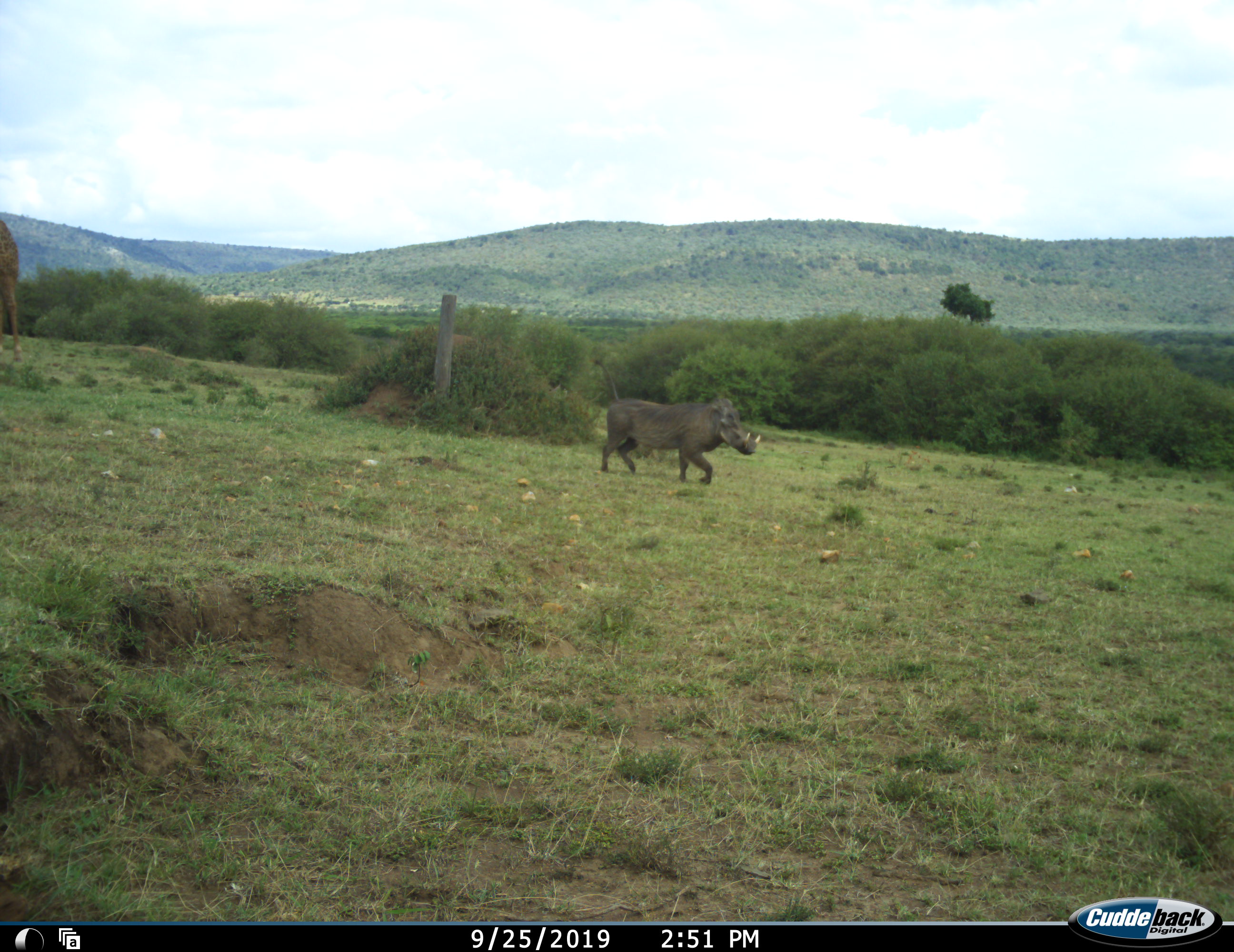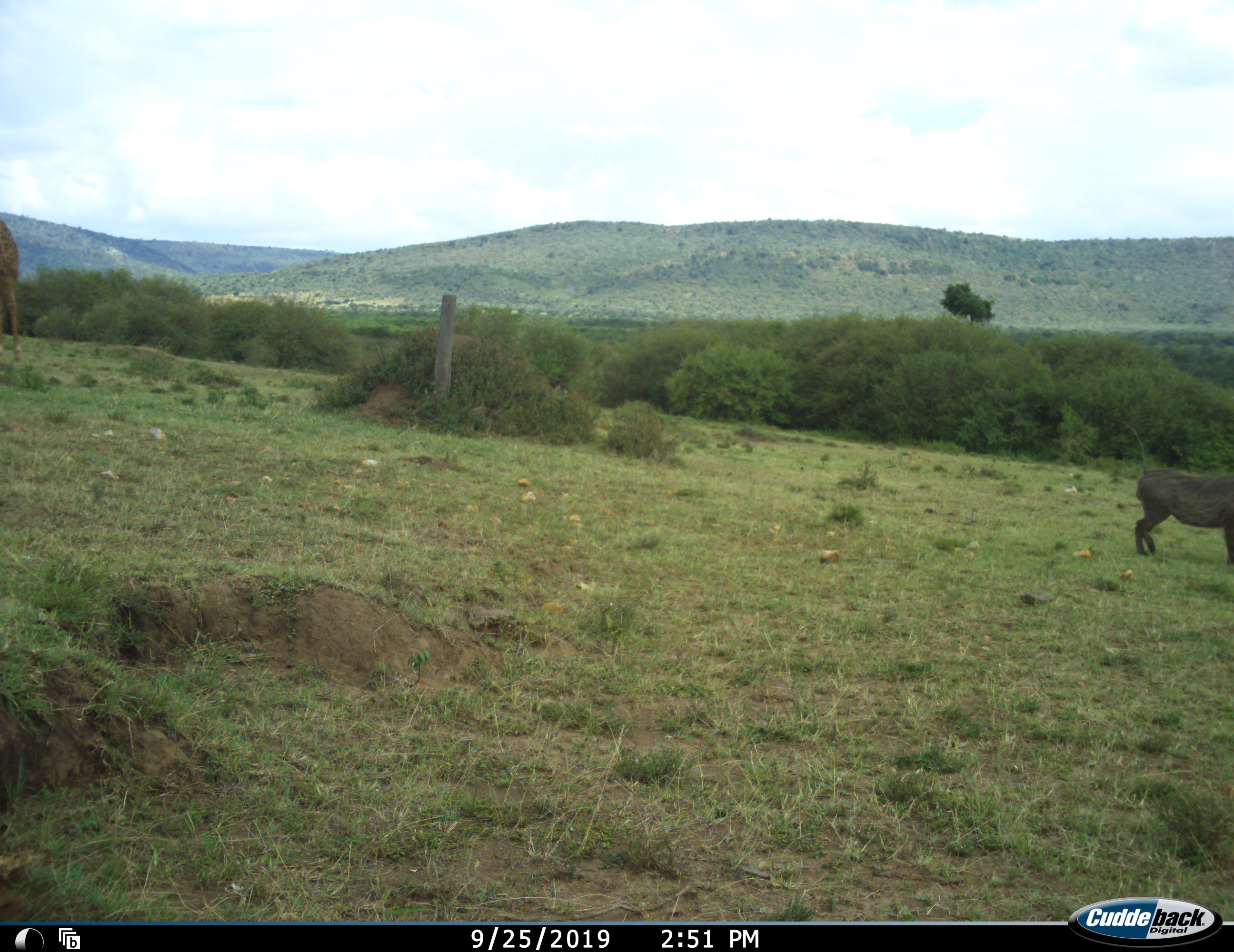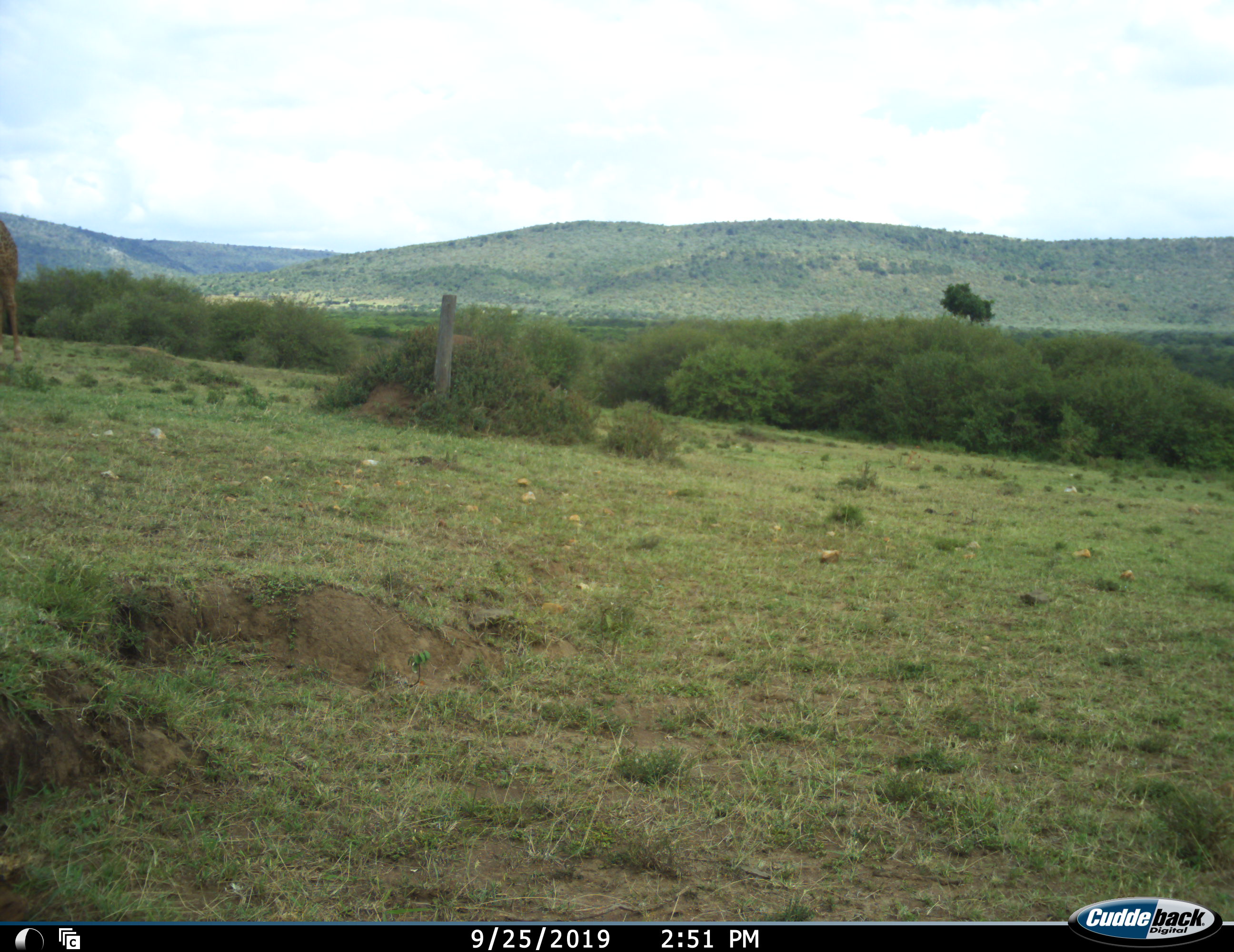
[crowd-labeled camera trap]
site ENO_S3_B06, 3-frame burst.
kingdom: Animalia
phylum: Chordata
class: Mammalia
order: Artiodactyla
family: Suidae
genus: Phacochoerus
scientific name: Phacochoerus africanus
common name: warthog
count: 1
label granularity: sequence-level